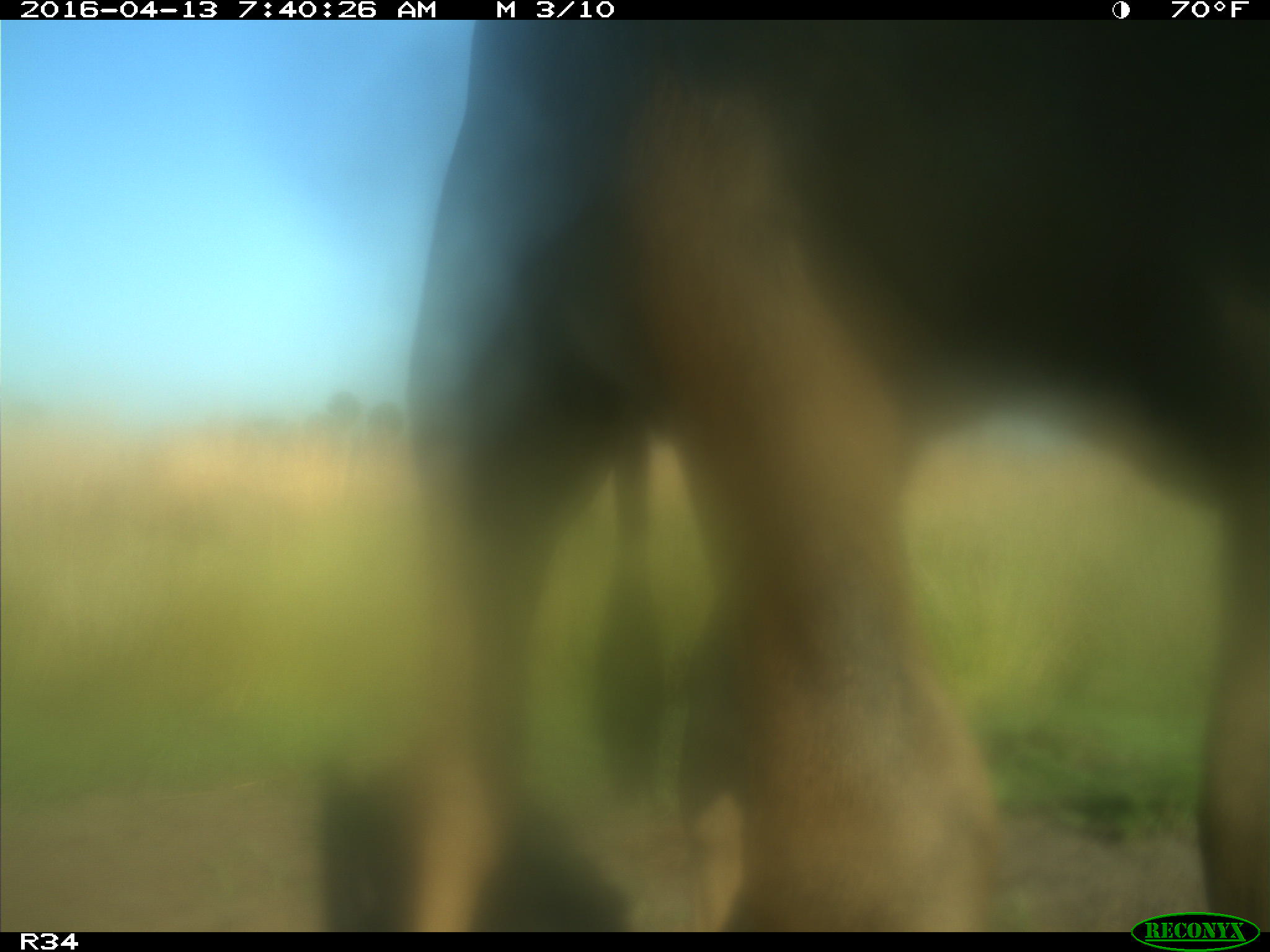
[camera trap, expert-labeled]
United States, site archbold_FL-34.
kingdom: Animalia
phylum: Chordata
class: Mammalia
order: Artiodactyla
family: Bovidae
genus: Bos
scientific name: Bos taurus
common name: domestic cow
Bos taurus (domestic cow).